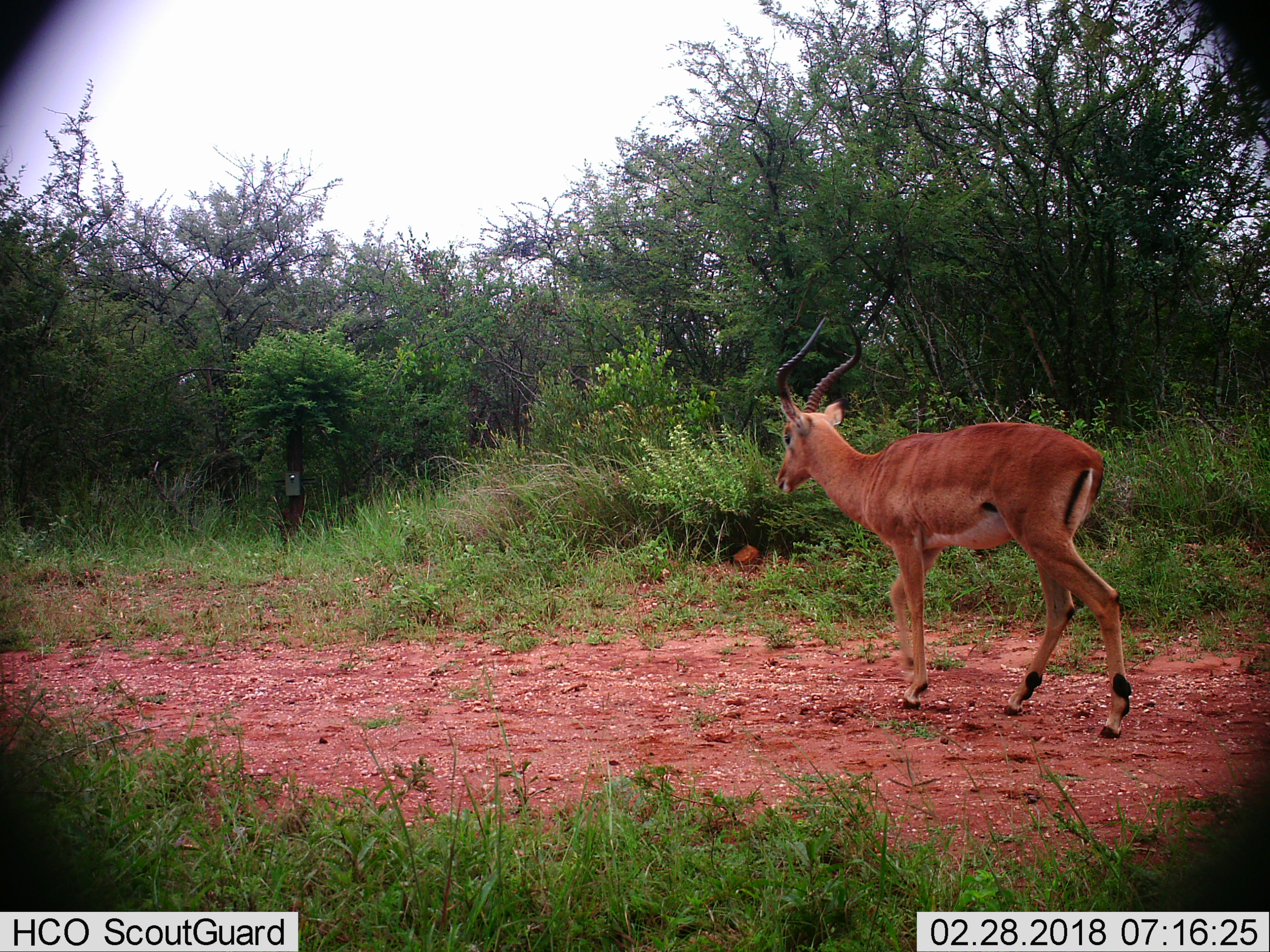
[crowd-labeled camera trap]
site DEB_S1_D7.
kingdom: Animalia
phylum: Chordata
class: Mammalia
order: Artiodactyla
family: Bovidae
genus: Aepyceros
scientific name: Aepyceros melampus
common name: impala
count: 1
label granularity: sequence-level